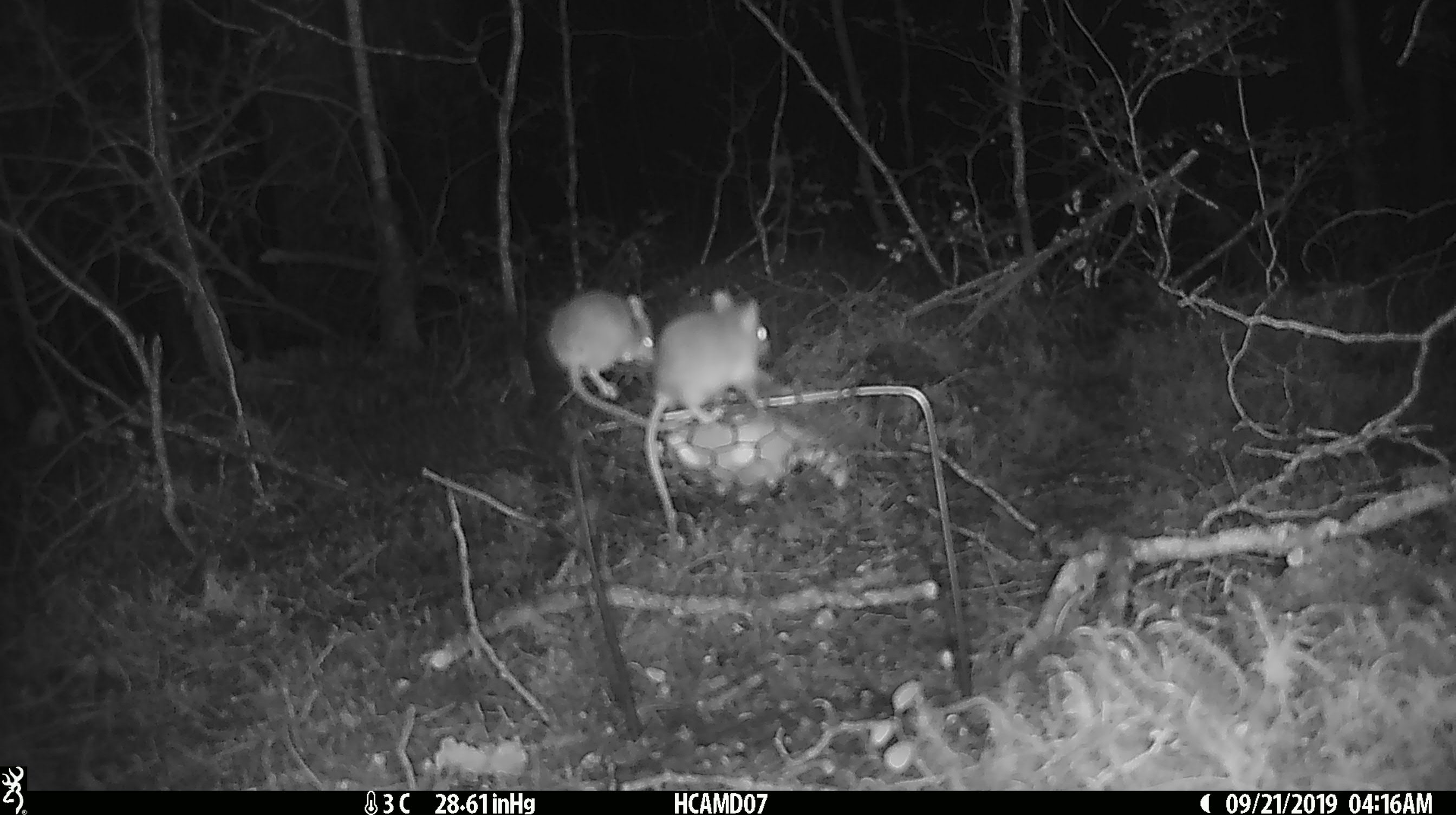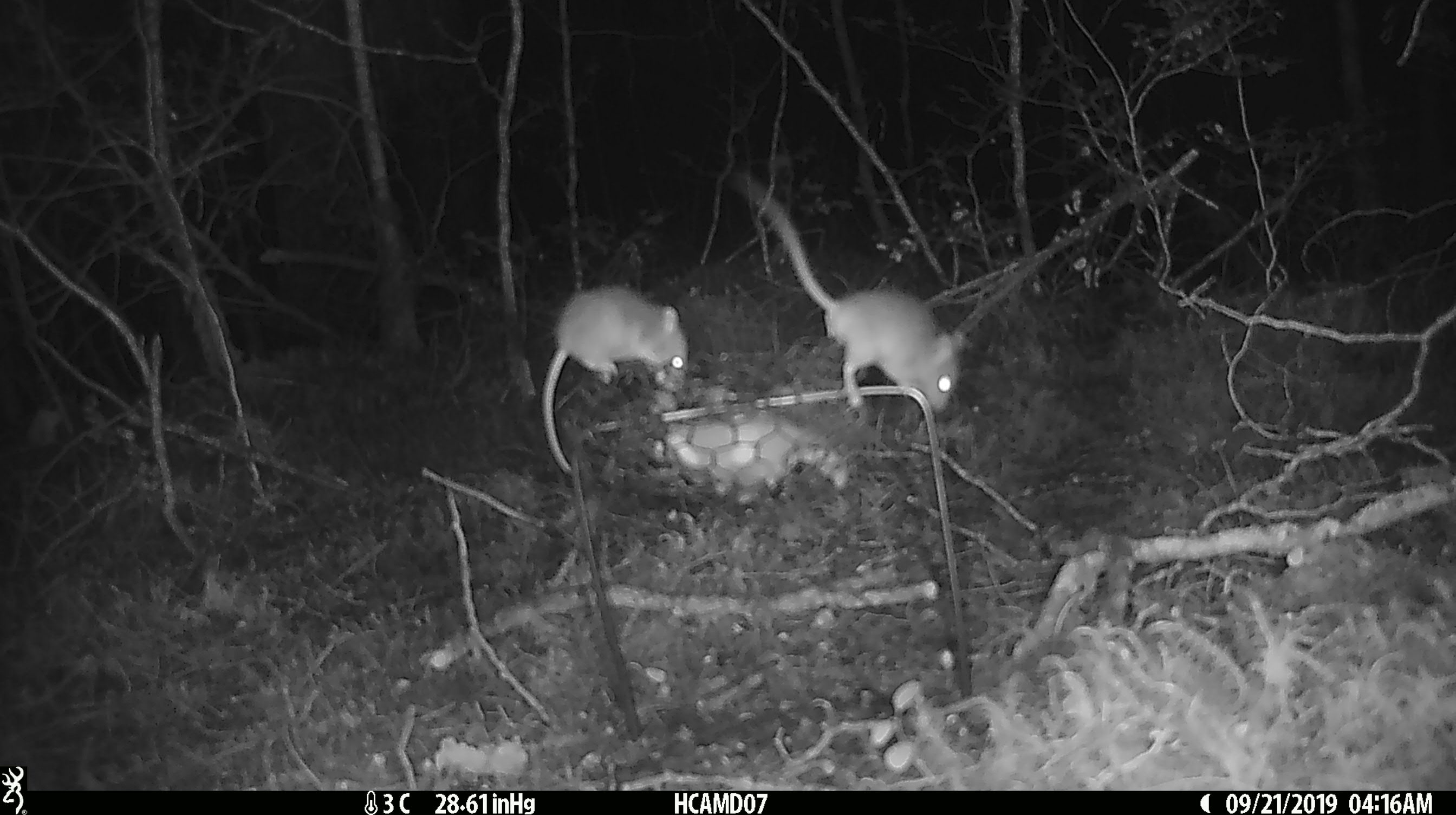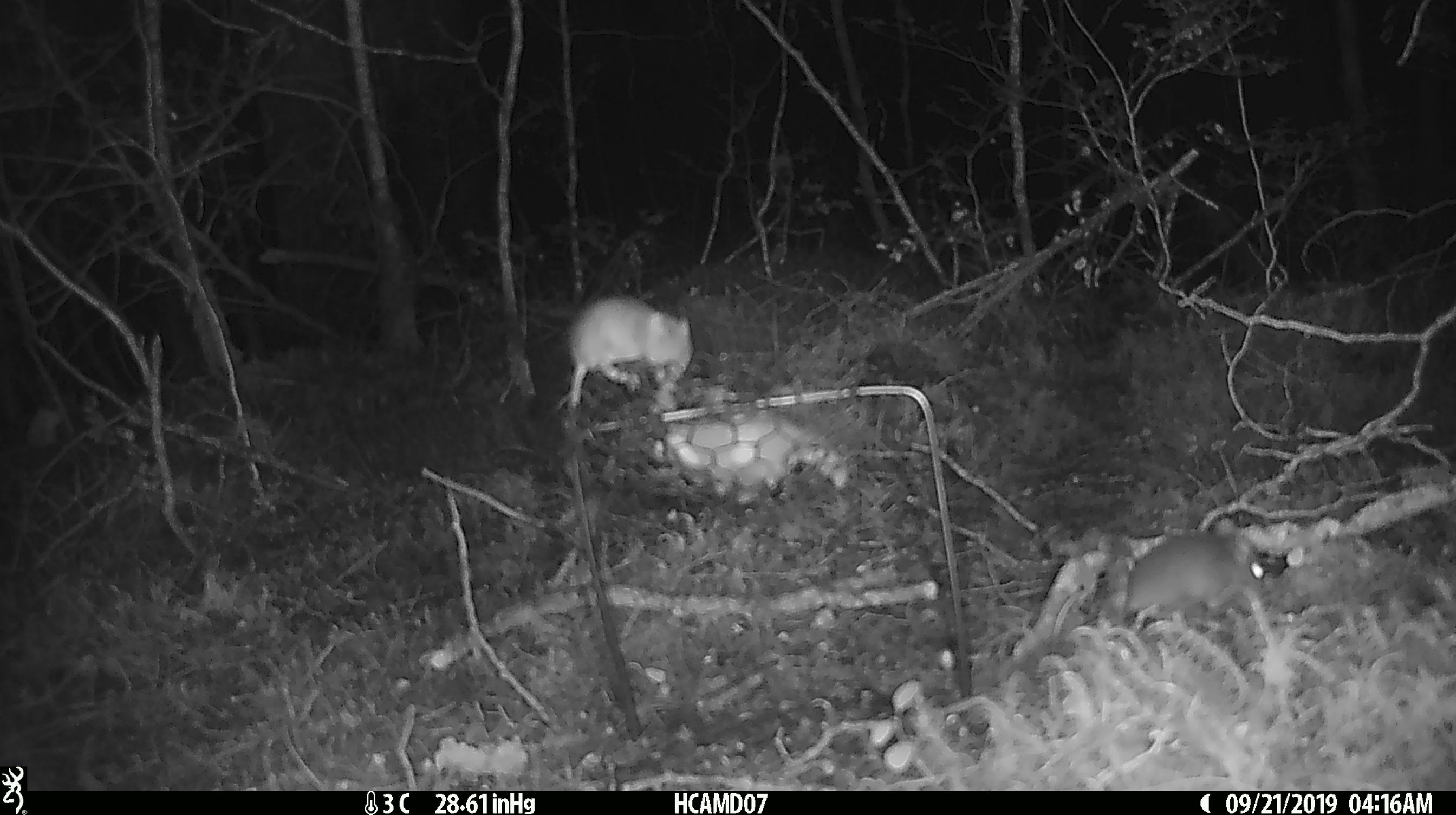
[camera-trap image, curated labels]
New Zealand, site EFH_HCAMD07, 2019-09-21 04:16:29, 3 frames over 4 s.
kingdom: Animalia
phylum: Chordata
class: Mammalia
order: Rodentia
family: Muridae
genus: Mus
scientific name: Mus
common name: mouse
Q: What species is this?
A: Mouse (Mus).